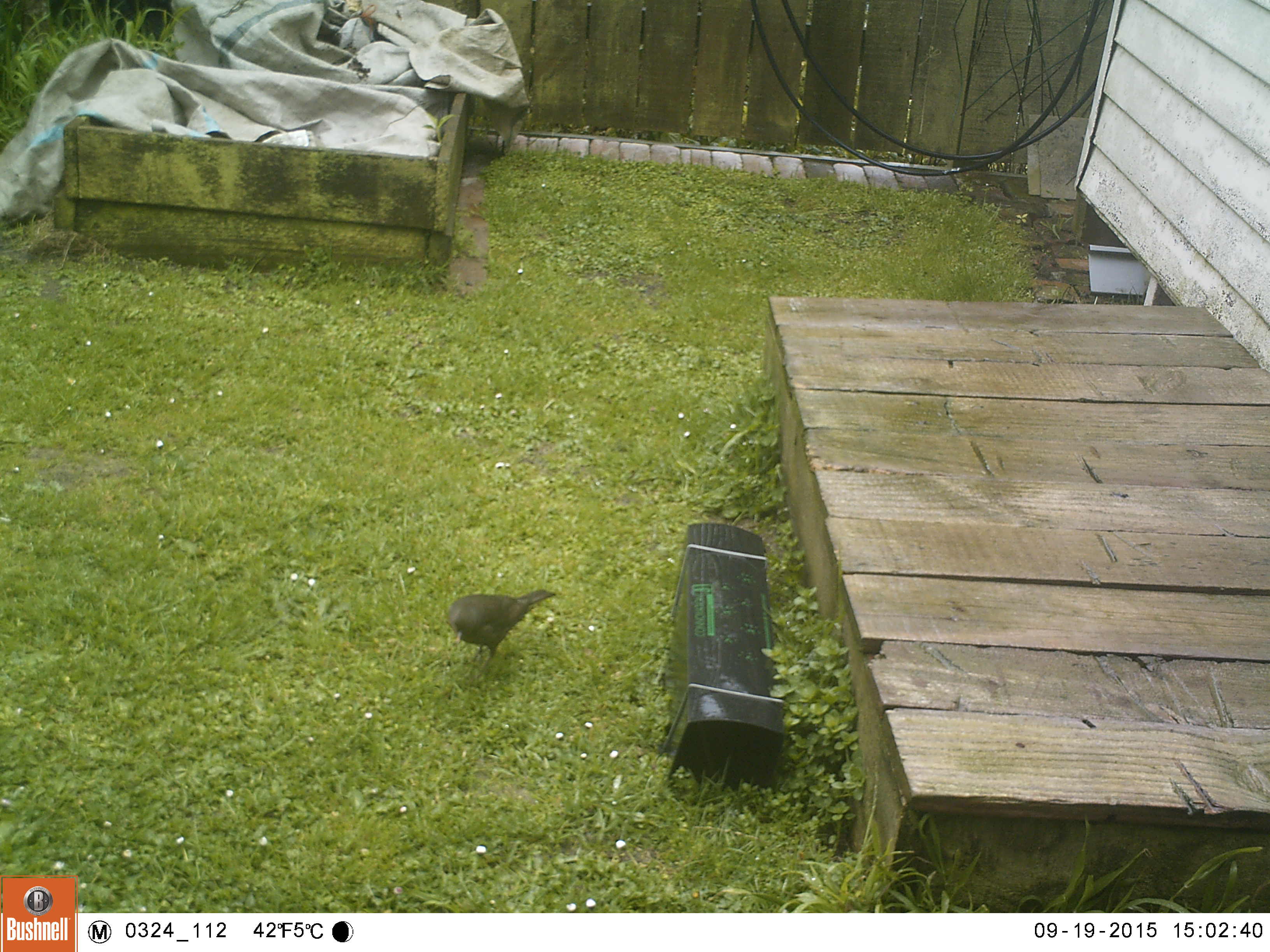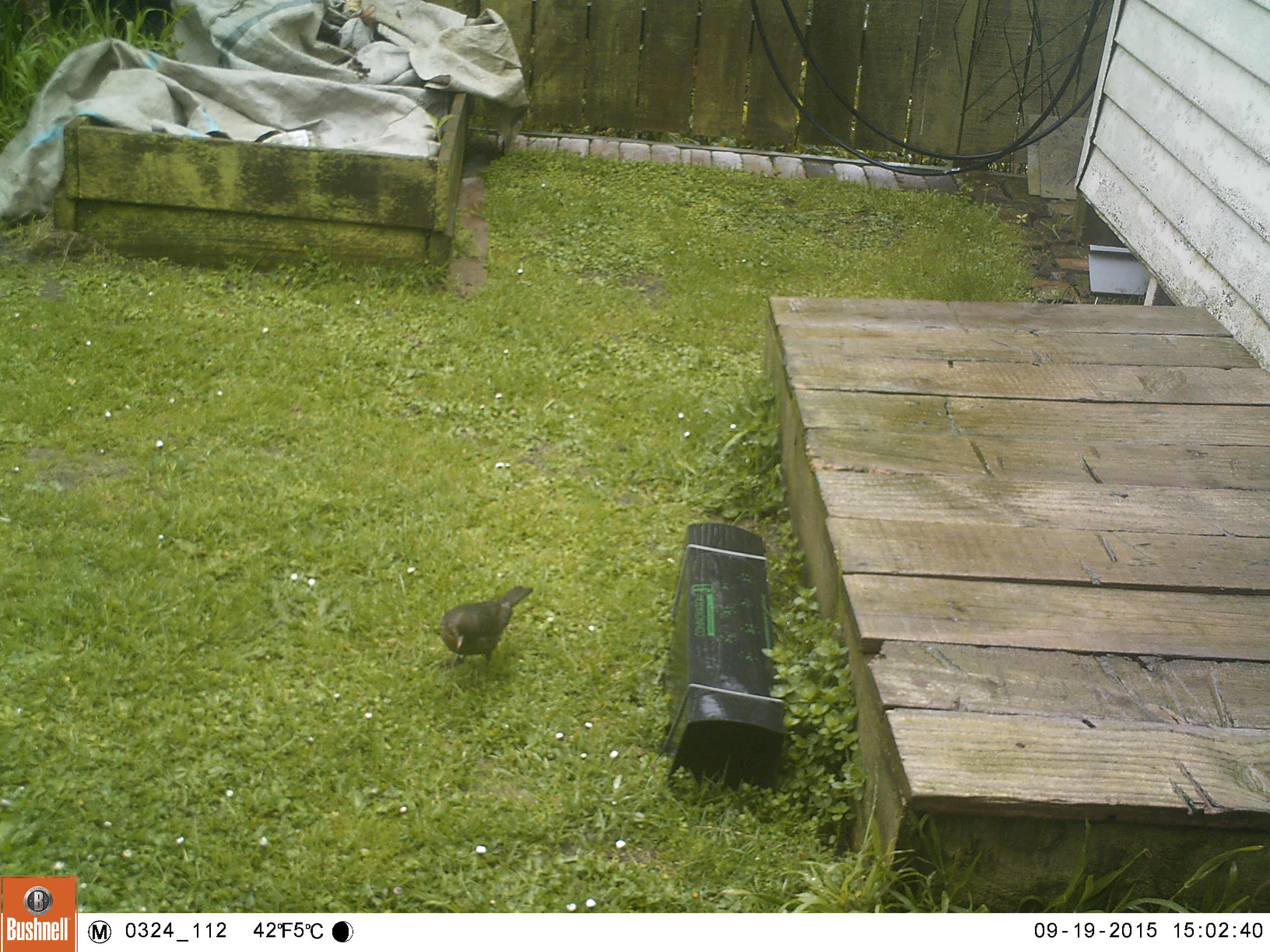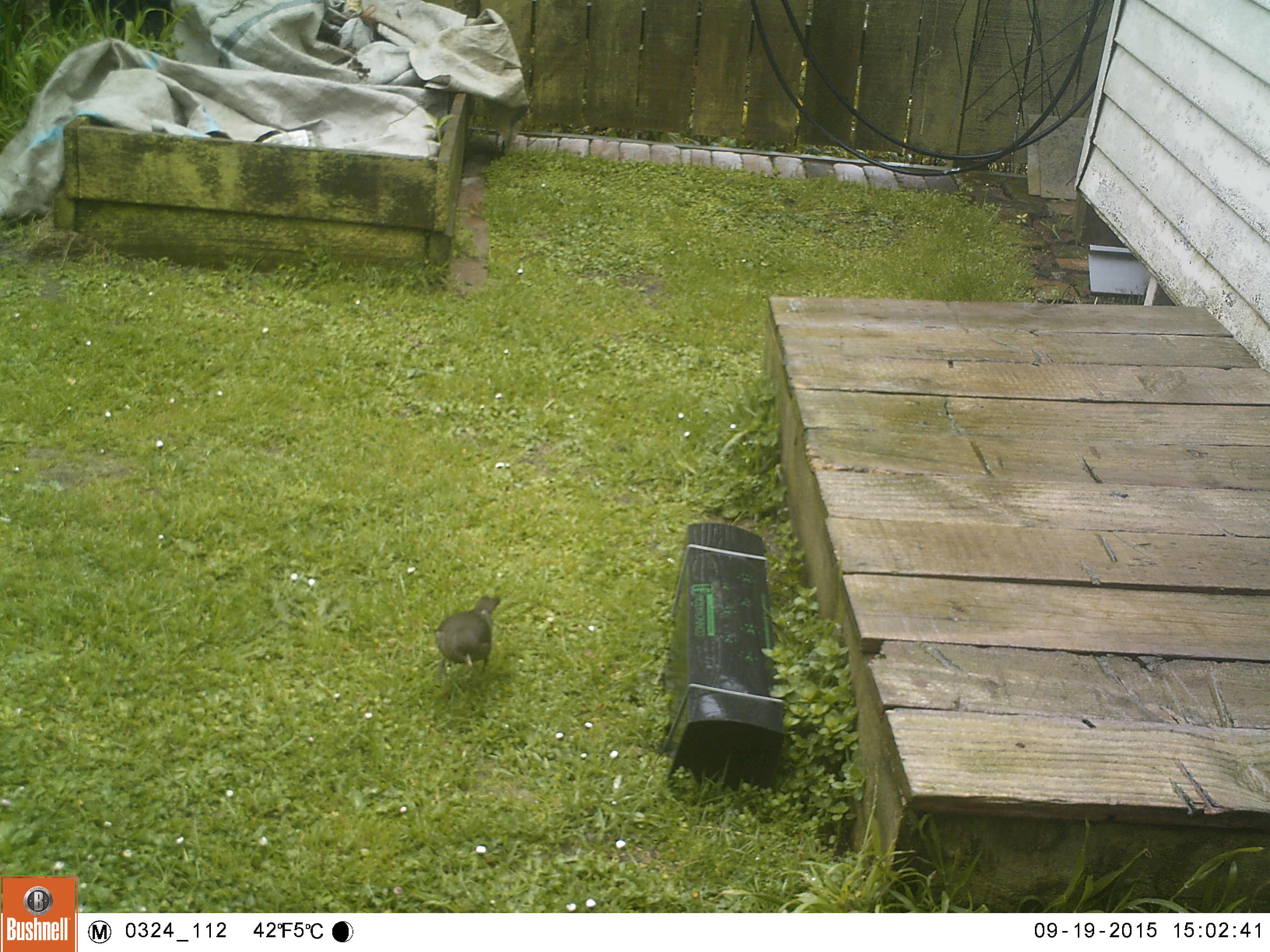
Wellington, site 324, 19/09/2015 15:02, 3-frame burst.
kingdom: Animalia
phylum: Chordata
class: Aves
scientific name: Aves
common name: bird